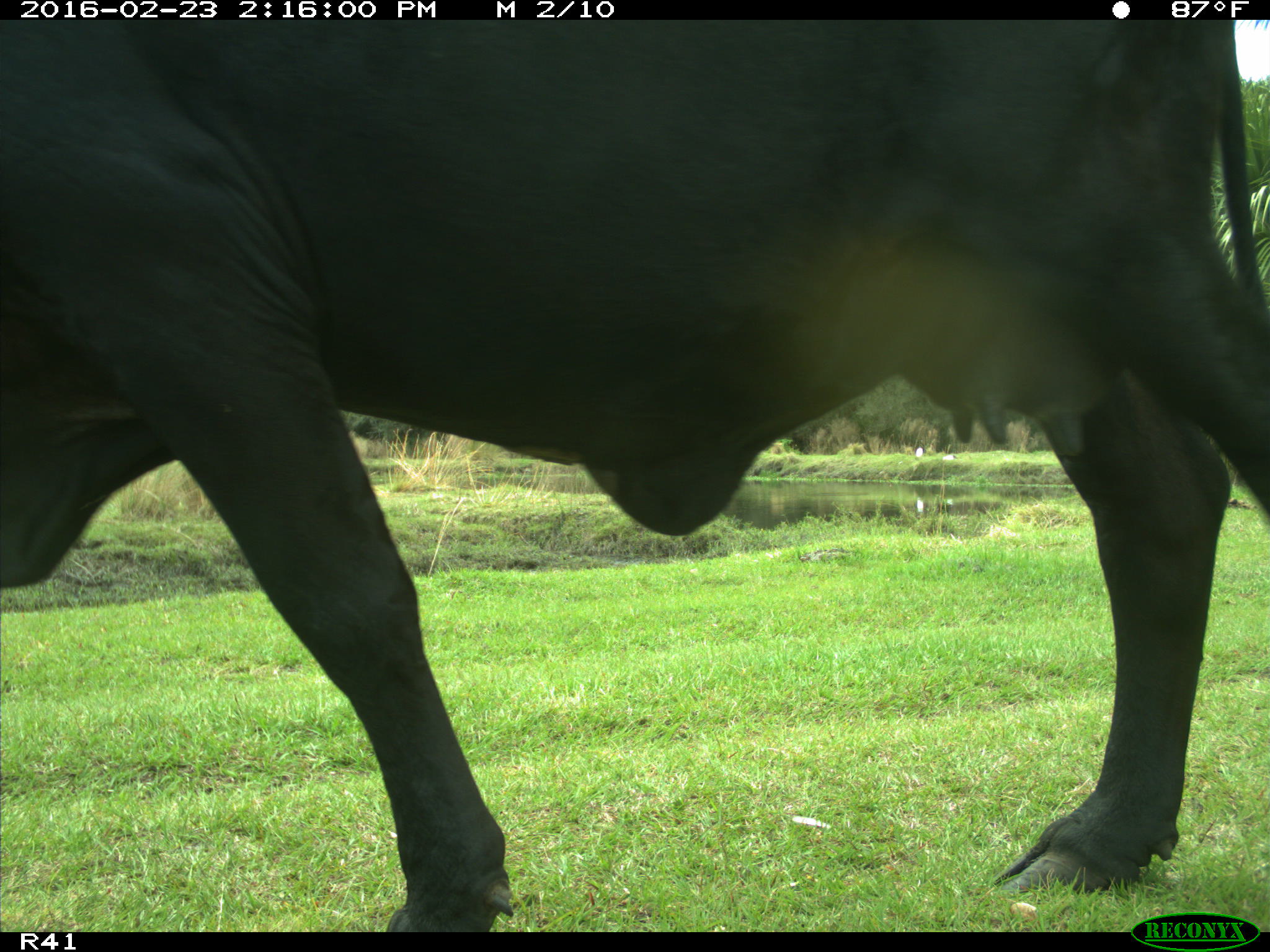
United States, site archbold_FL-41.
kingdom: Animalia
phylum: Chordata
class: Mammalia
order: Artiodactyla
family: Bovidae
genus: Bos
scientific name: Bos taurus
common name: domestic cow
Bos taurus (domestic cow).